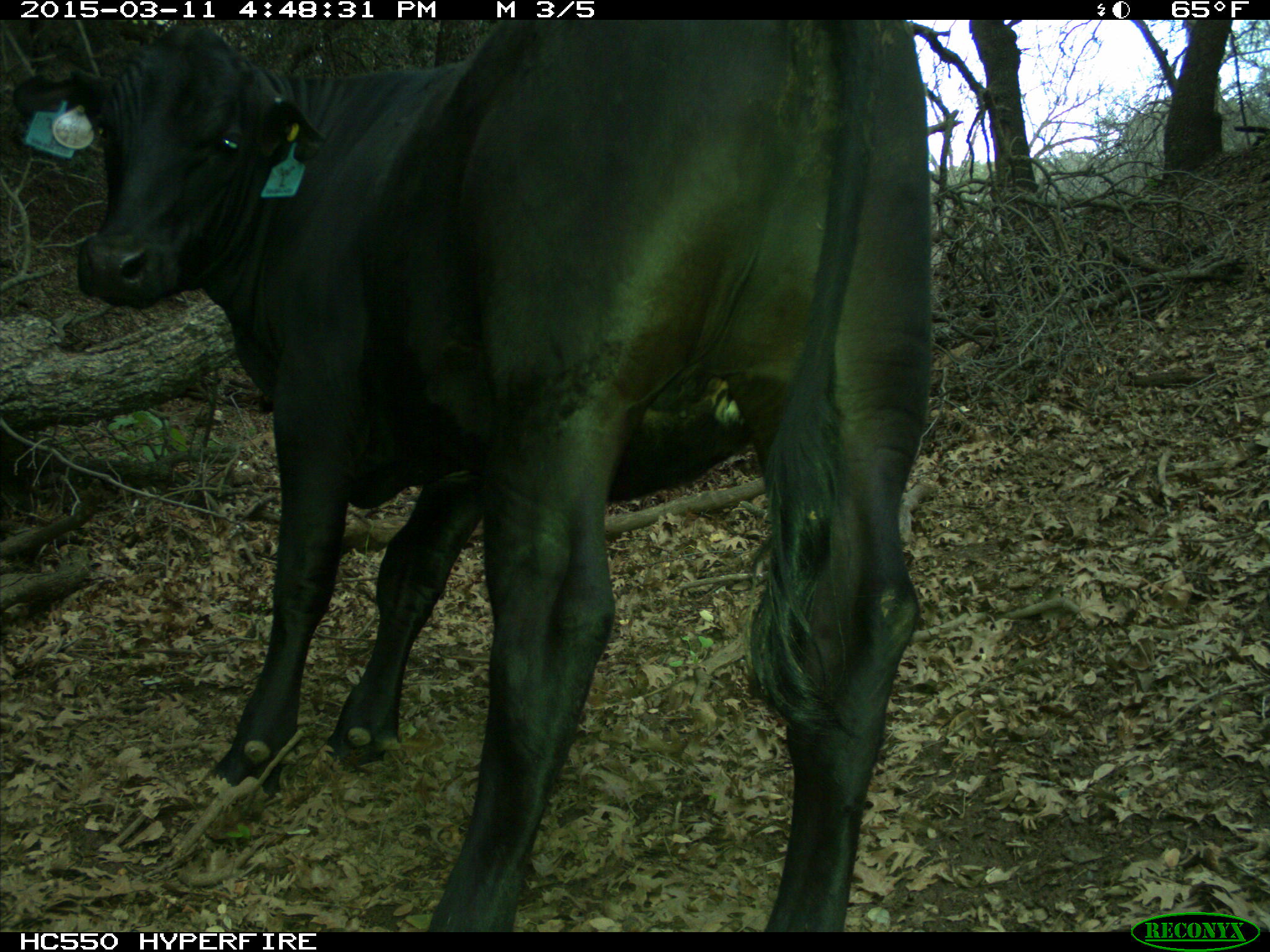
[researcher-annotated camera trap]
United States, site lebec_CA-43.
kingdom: Animalia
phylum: Chordata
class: Mammalia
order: Artiodactyla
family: Bovidae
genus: Bos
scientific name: Bos taurus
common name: domestic cow